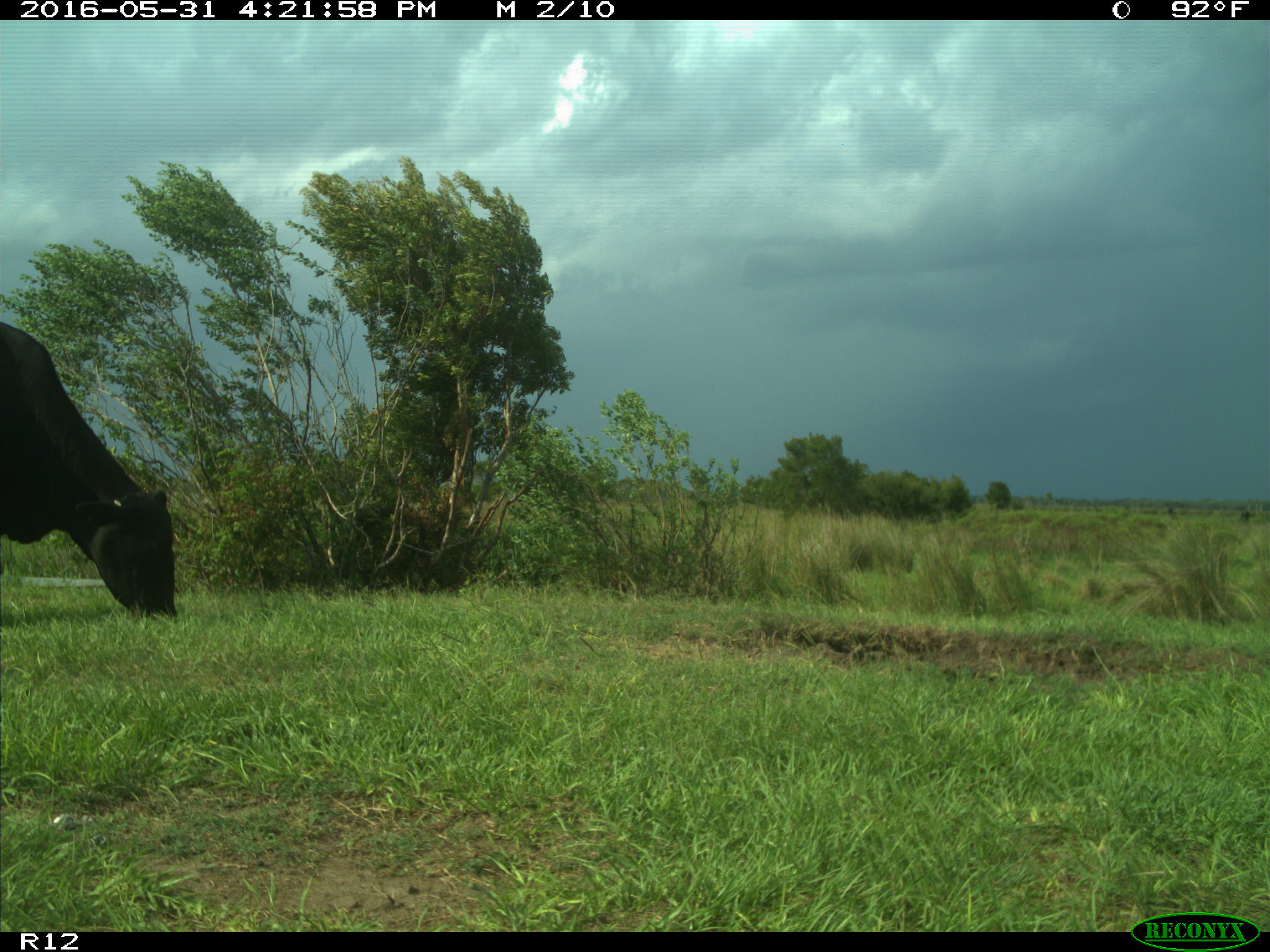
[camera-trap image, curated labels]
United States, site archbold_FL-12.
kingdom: Animalia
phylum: Chordata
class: Mammalia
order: Artiodactyla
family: Bovidae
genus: Bos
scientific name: Bos taurus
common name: domestic cow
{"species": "Bos taurus (domestic cow)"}